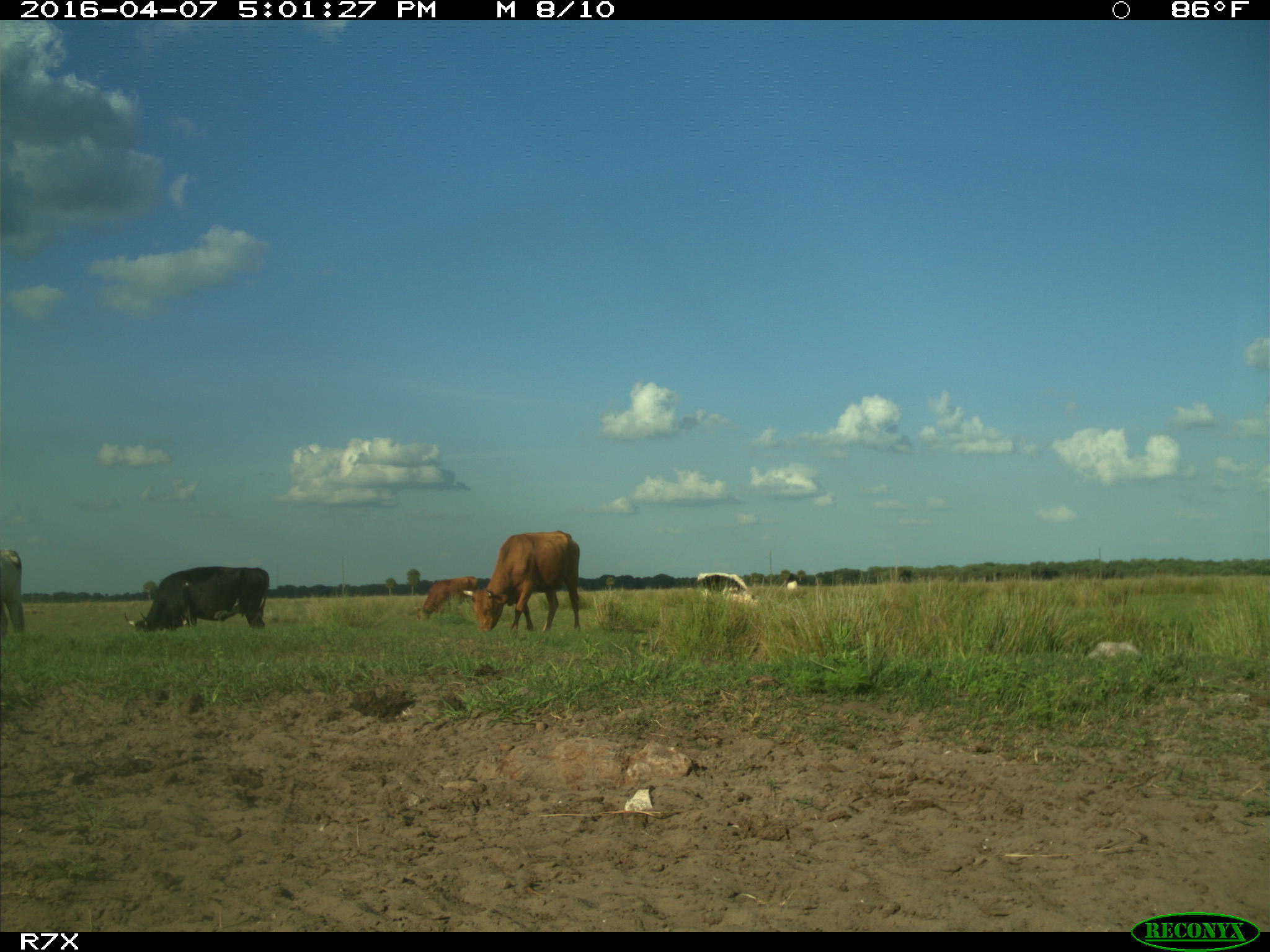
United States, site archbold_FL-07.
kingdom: Animalia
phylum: Chordata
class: Mammalia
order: Artiodactyla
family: Bovidae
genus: Bos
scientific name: Bos taurus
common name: domestic cow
Bos taurus (domestic cow).